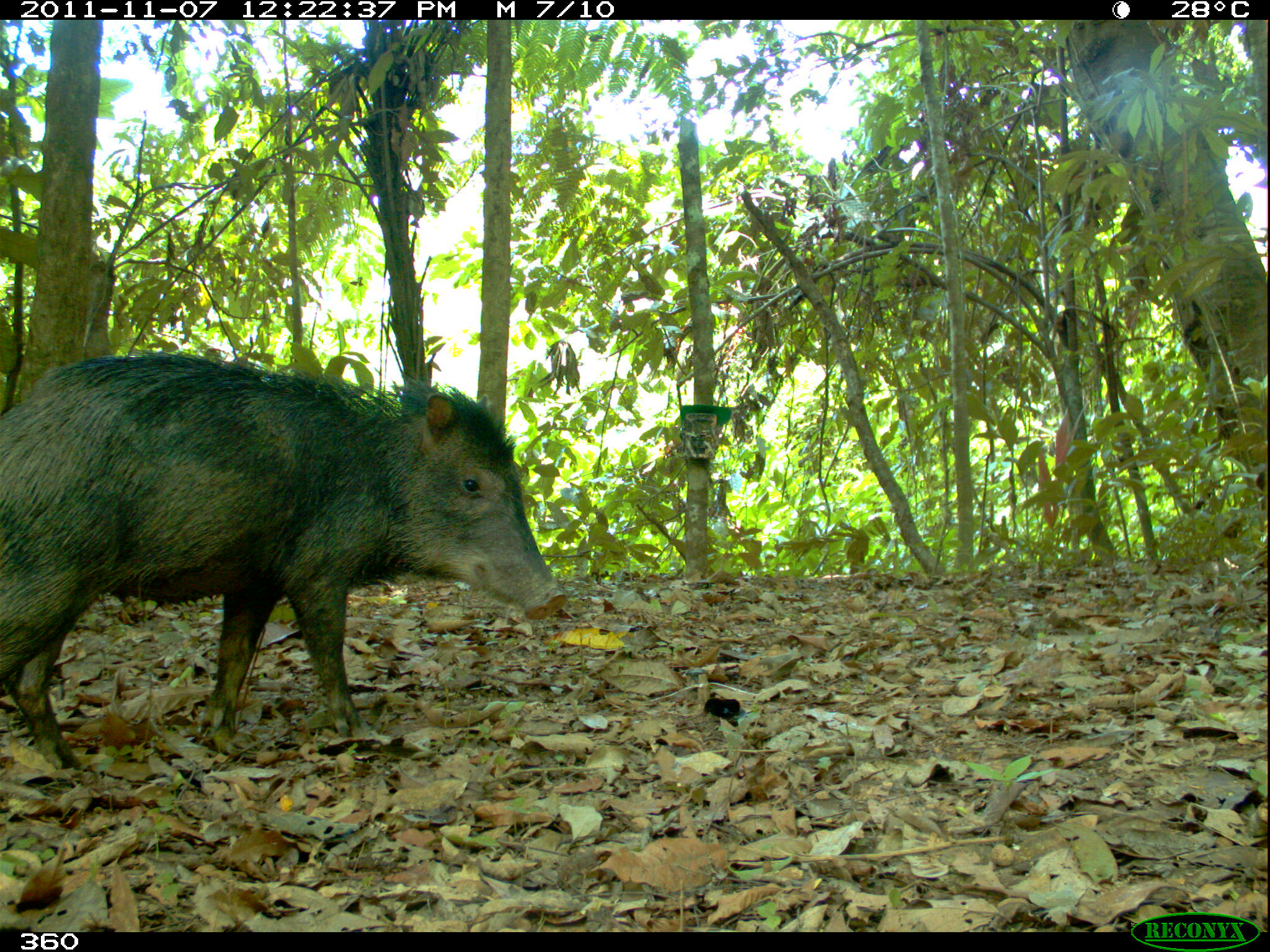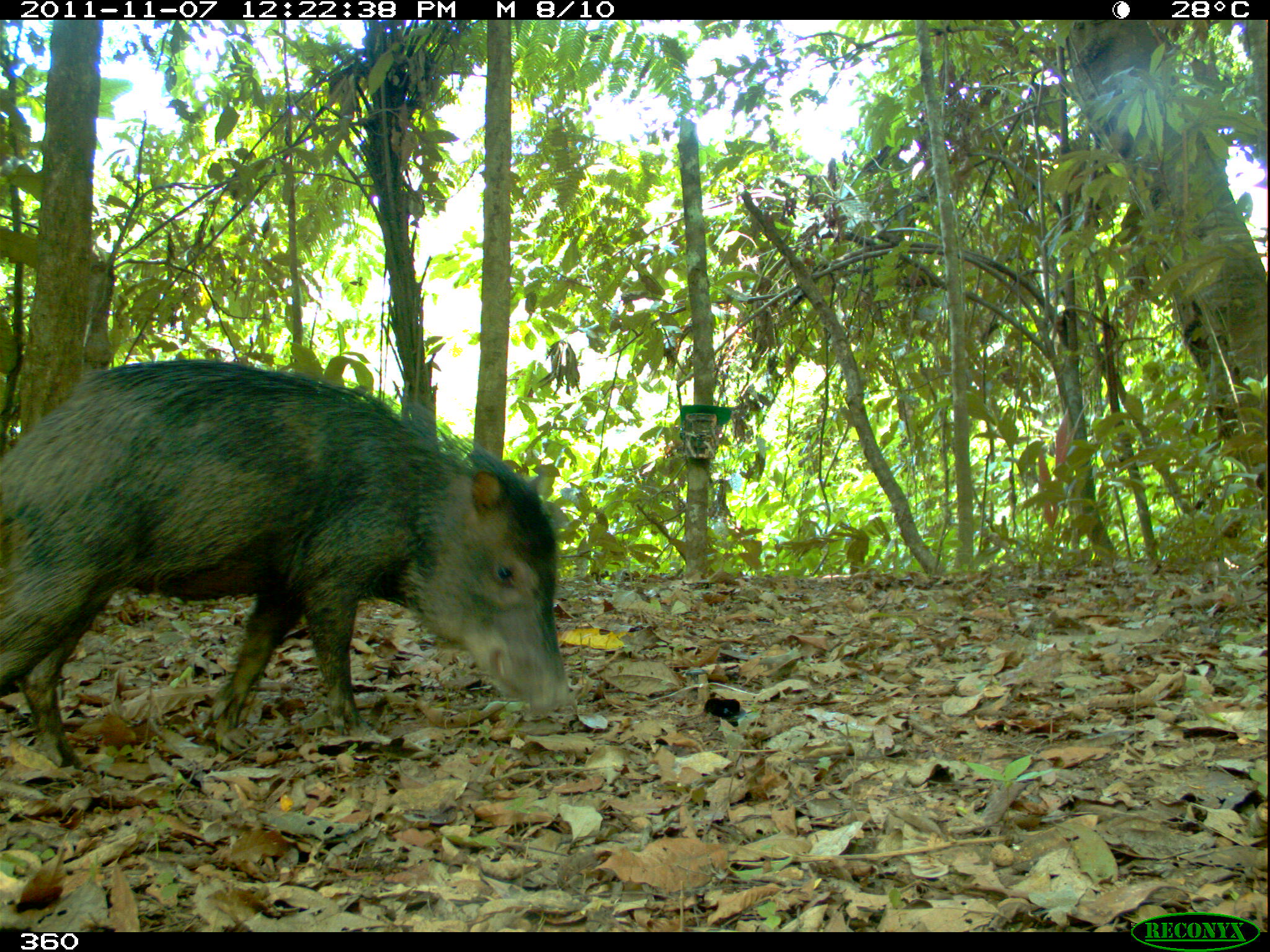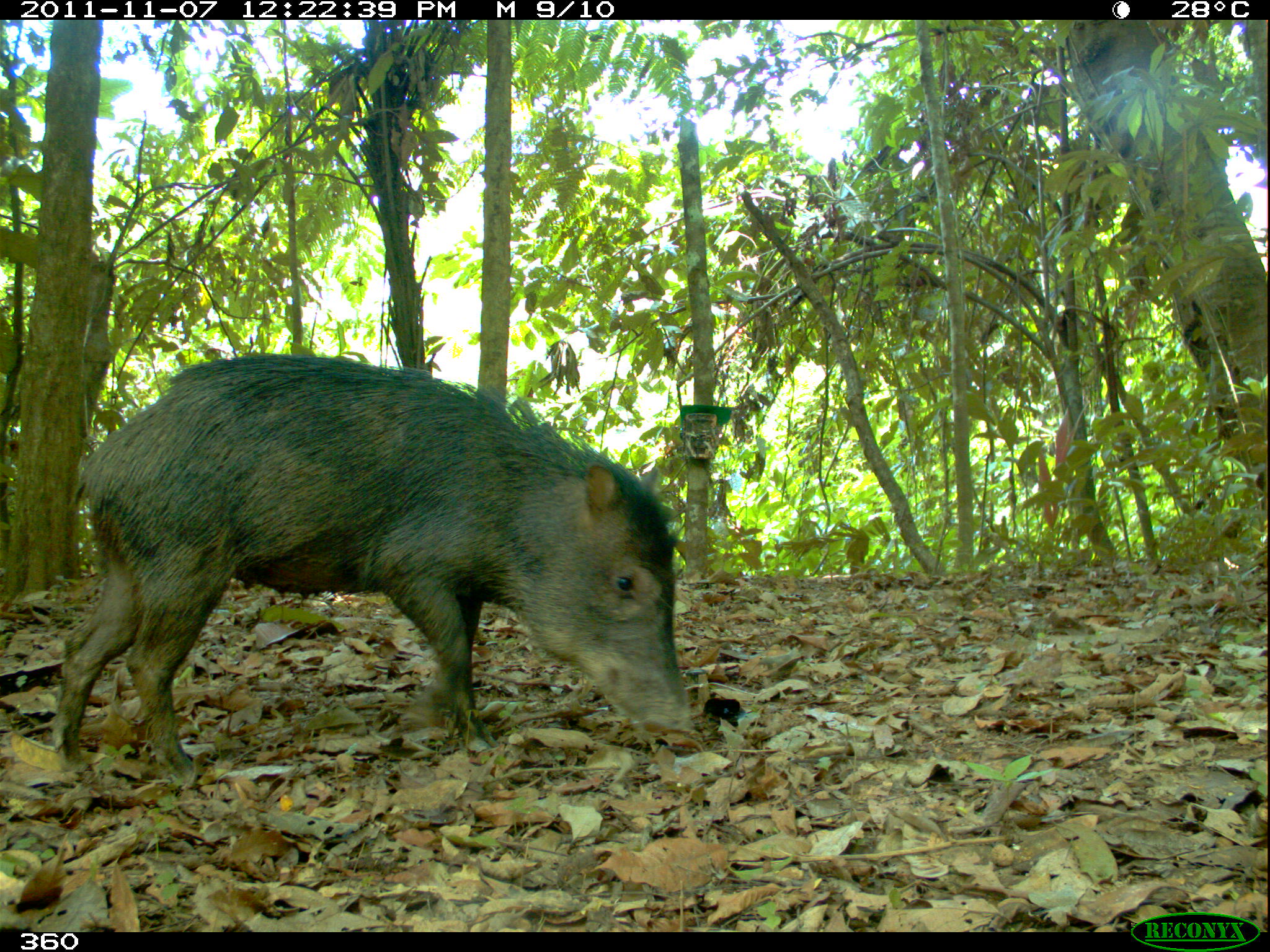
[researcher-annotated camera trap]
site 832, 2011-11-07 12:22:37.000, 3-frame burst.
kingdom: Animalia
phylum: Chordata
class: Mammalia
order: Artiodactyla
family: Tayassuidae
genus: Tayassu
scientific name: Tayassu pecari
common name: white-lipped peccary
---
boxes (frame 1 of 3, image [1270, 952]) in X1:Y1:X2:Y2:
tayassu pecari: 0:350:570:772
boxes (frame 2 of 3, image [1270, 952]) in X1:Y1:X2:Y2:
tayassu pecari: 1:359:577:768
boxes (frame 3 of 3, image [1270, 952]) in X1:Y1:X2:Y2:
tayassu pecari: 47:352:698:790